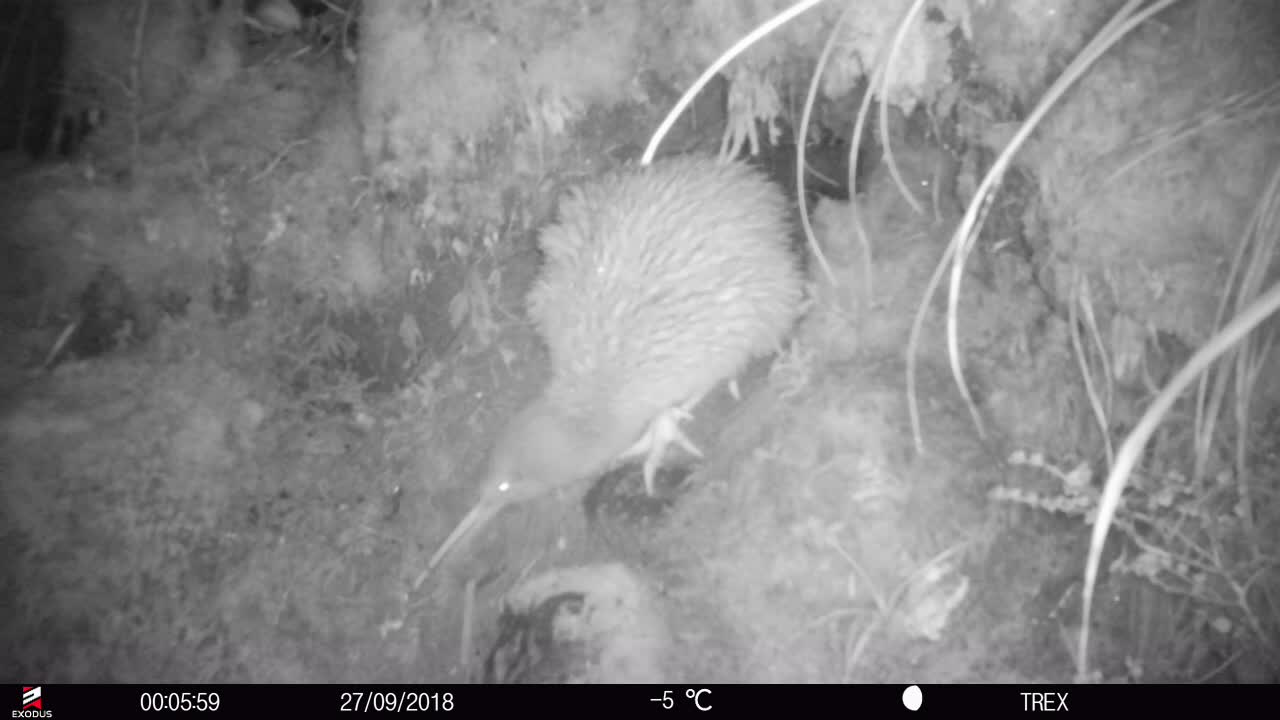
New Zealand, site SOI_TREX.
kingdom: Animalia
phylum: Chordata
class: Aves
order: Apterygiformes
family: Apterygidae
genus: Apteryx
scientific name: Apteryx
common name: kiwi